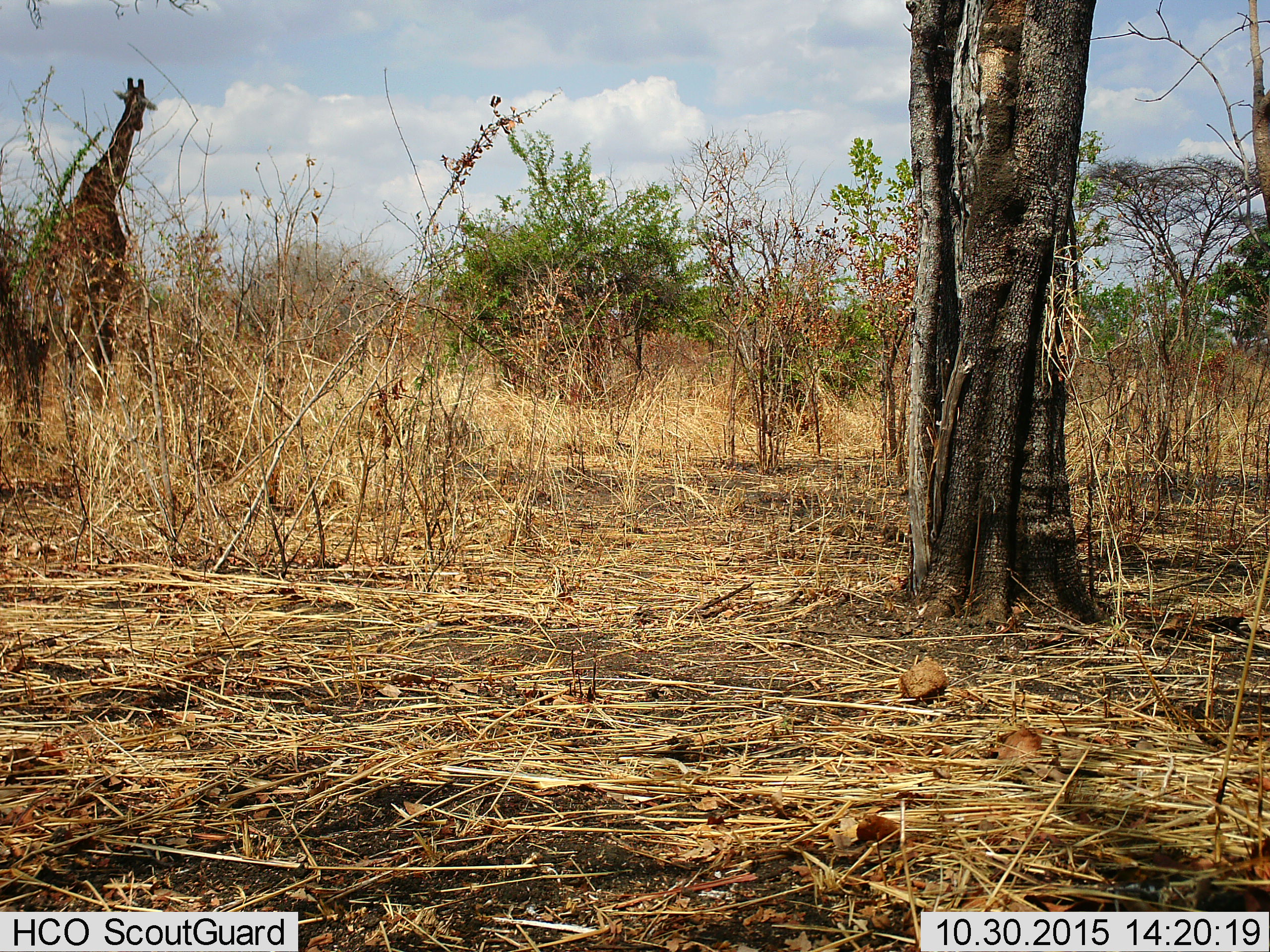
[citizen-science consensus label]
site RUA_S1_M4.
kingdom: Animalia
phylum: Chordata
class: Mammalia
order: Artiodactyla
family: Giraffidae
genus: Giraffa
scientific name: Giraffa camelopardalis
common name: giraffe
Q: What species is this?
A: Giraffe (Giraffa camelopardalis).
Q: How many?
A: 1.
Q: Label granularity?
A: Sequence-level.